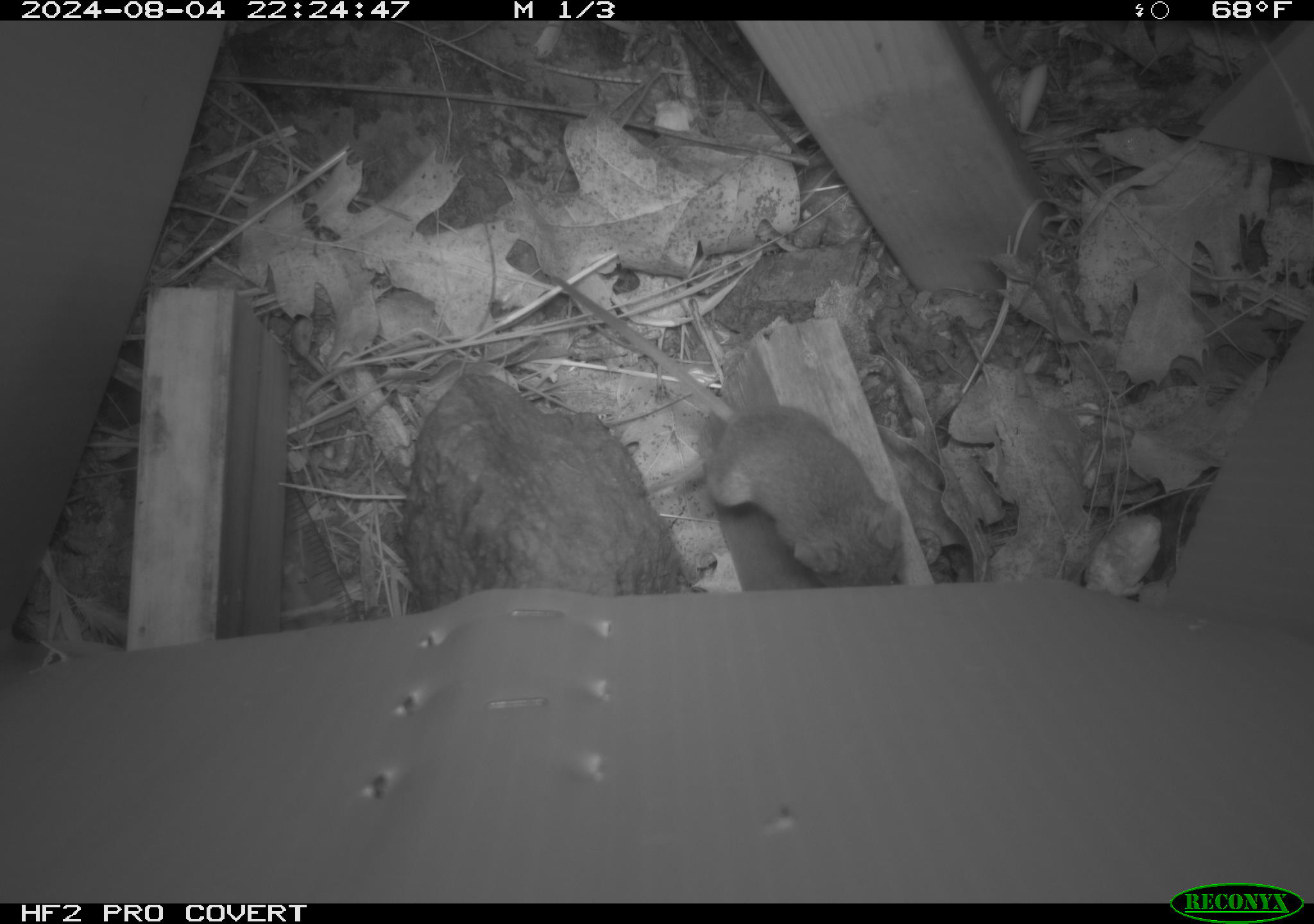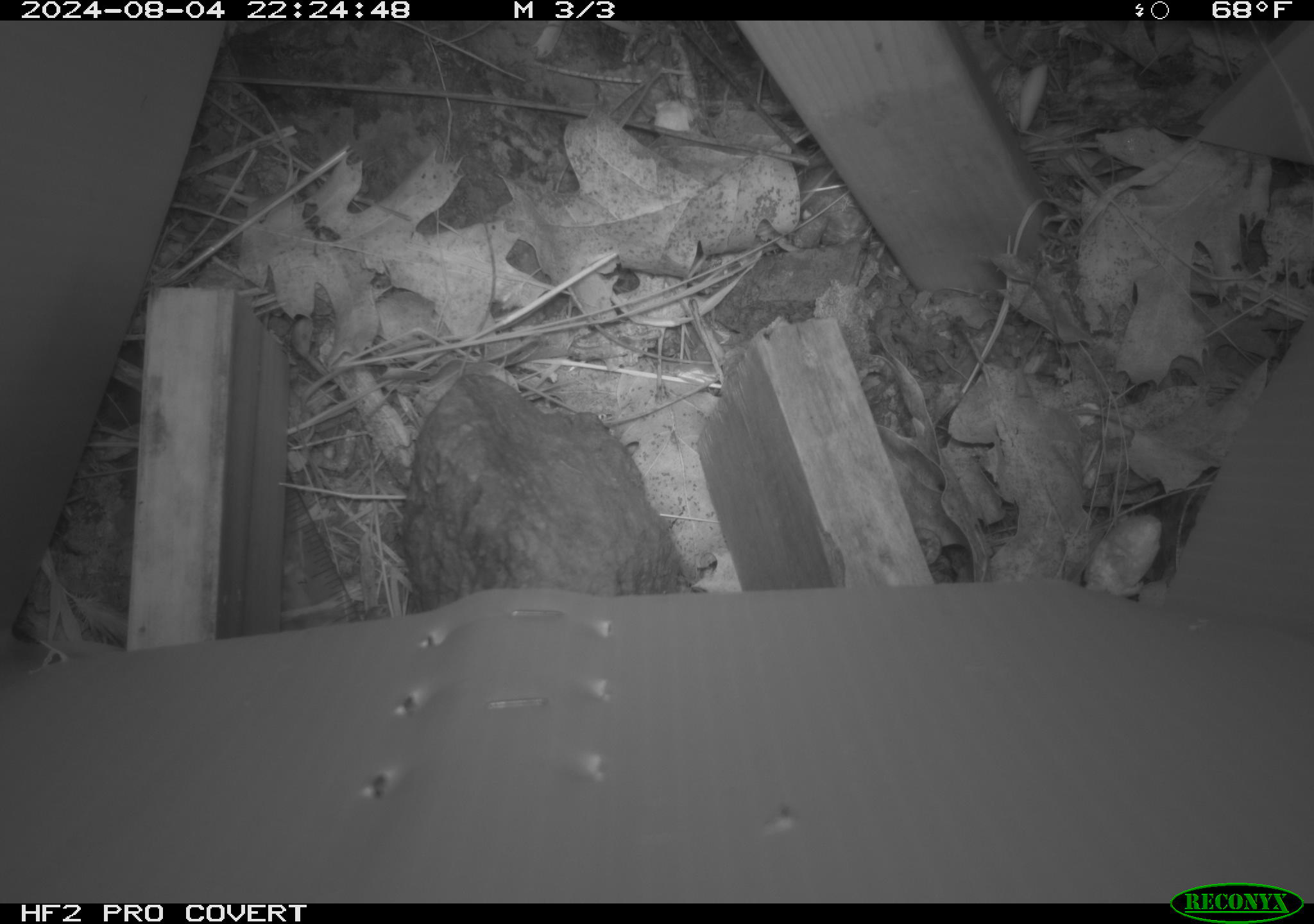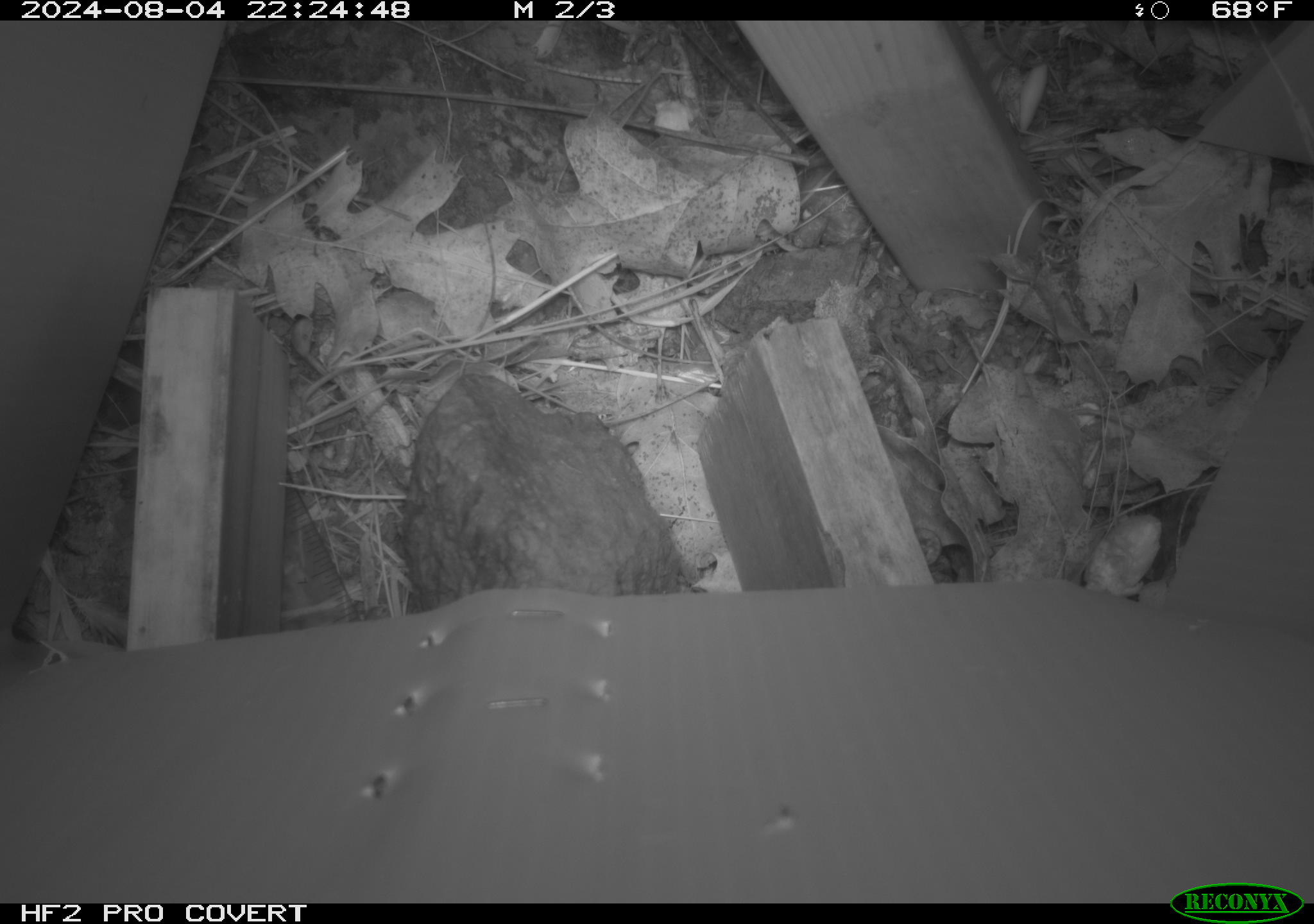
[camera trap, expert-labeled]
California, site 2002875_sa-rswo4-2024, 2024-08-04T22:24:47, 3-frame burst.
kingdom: Animalia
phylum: Chordata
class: Mammalia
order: Rodentia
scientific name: Rodentia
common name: mouse species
Mouse species (Rodentia).